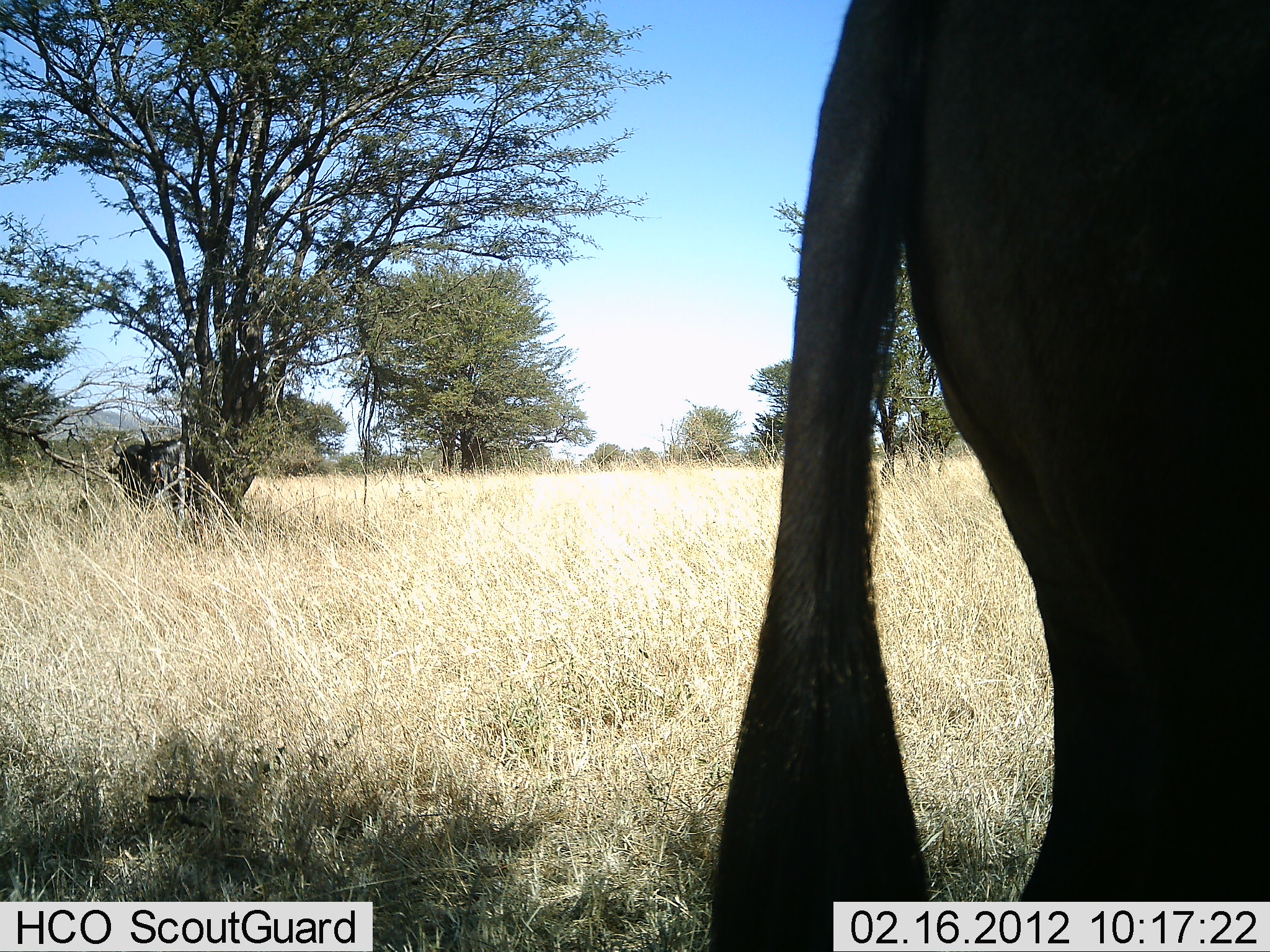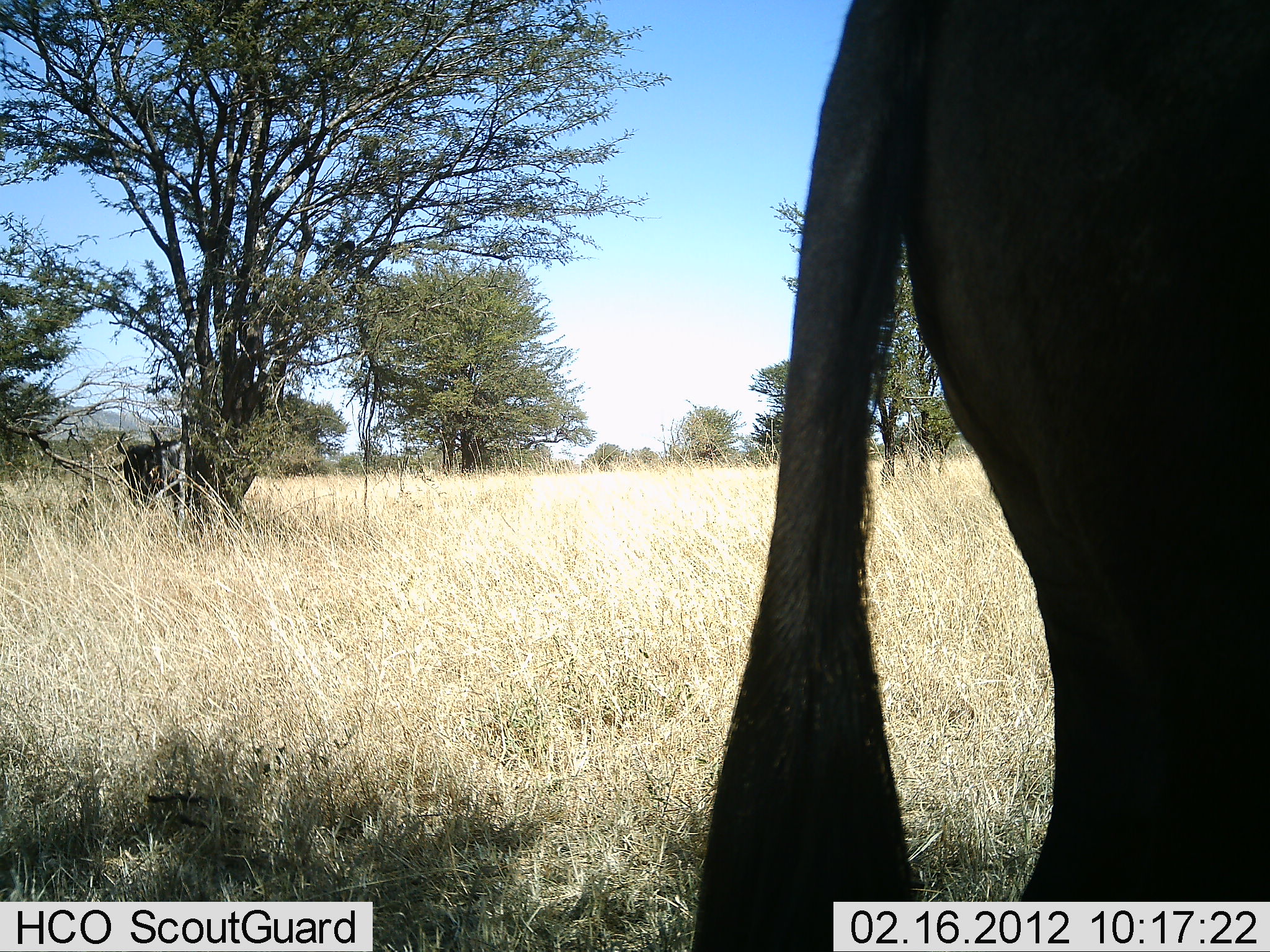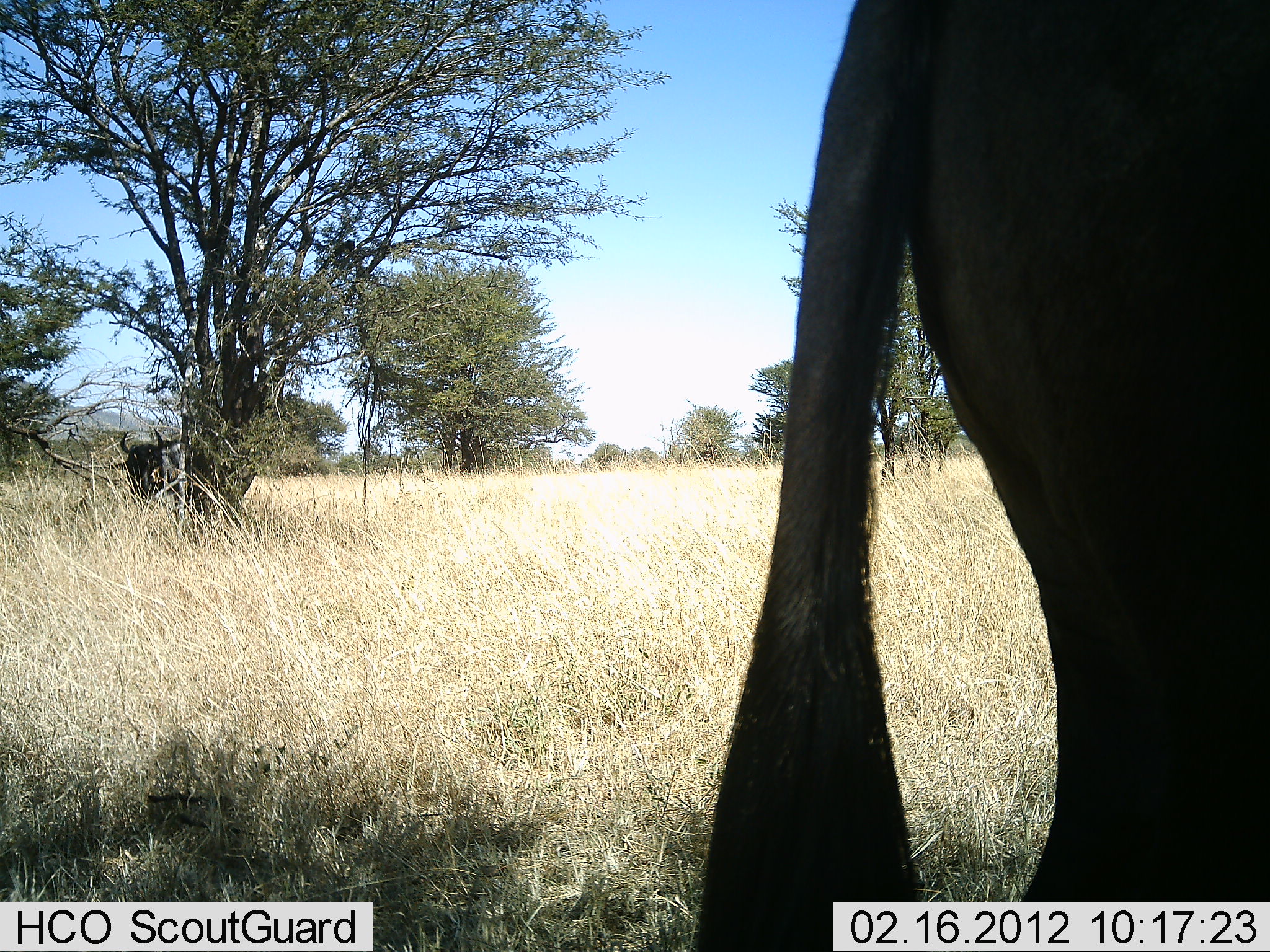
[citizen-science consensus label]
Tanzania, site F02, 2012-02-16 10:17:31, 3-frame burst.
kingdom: Animalia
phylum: Chordata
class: Mammalia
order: Artiodactyla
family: Bovidae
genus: Connochaetes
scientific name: Connochaetes taurinus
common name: blue wildebeest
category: wildebeest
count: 2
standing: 76%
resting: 12%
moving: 8%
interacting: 0%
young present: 0%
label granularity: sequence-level